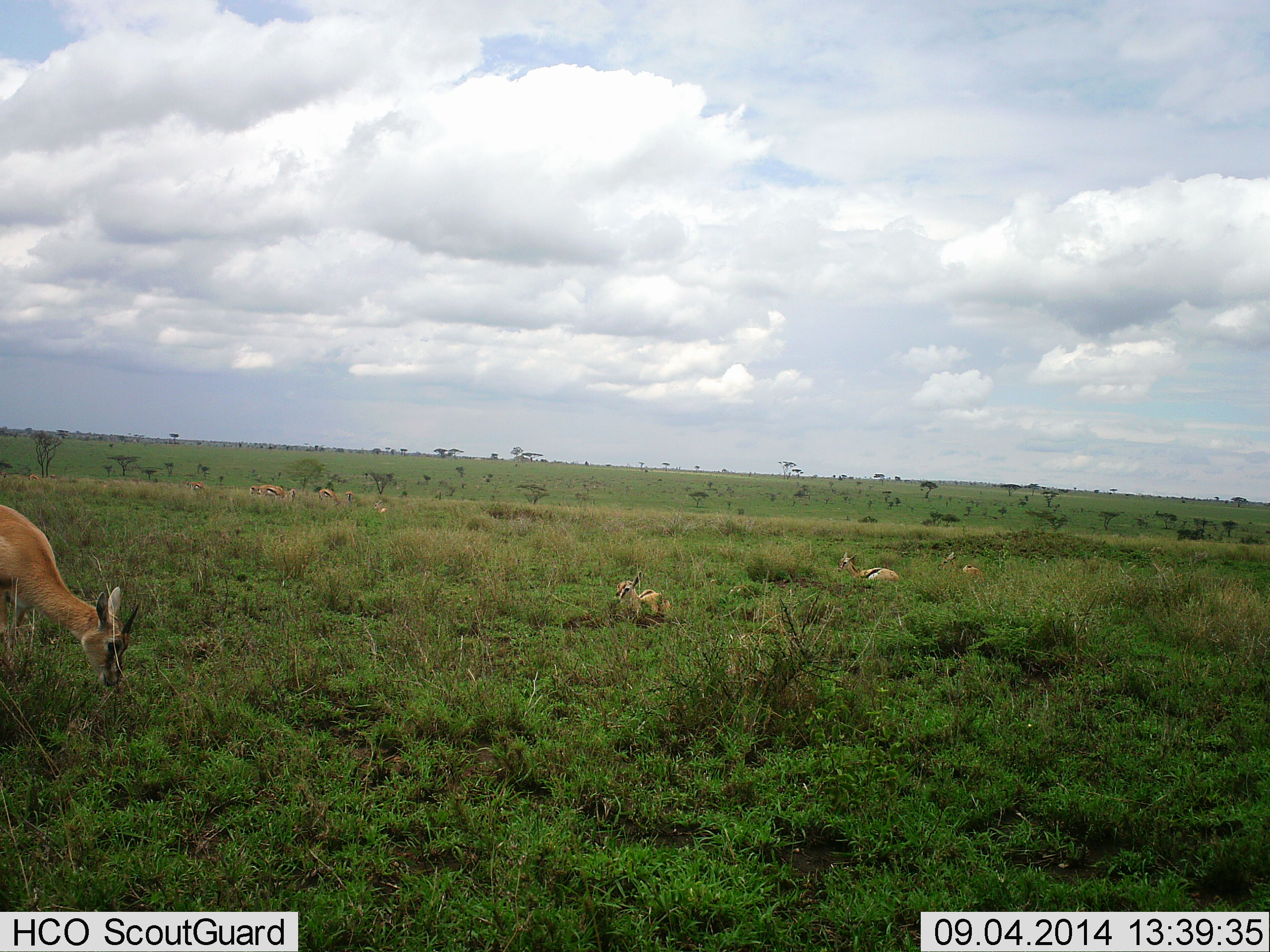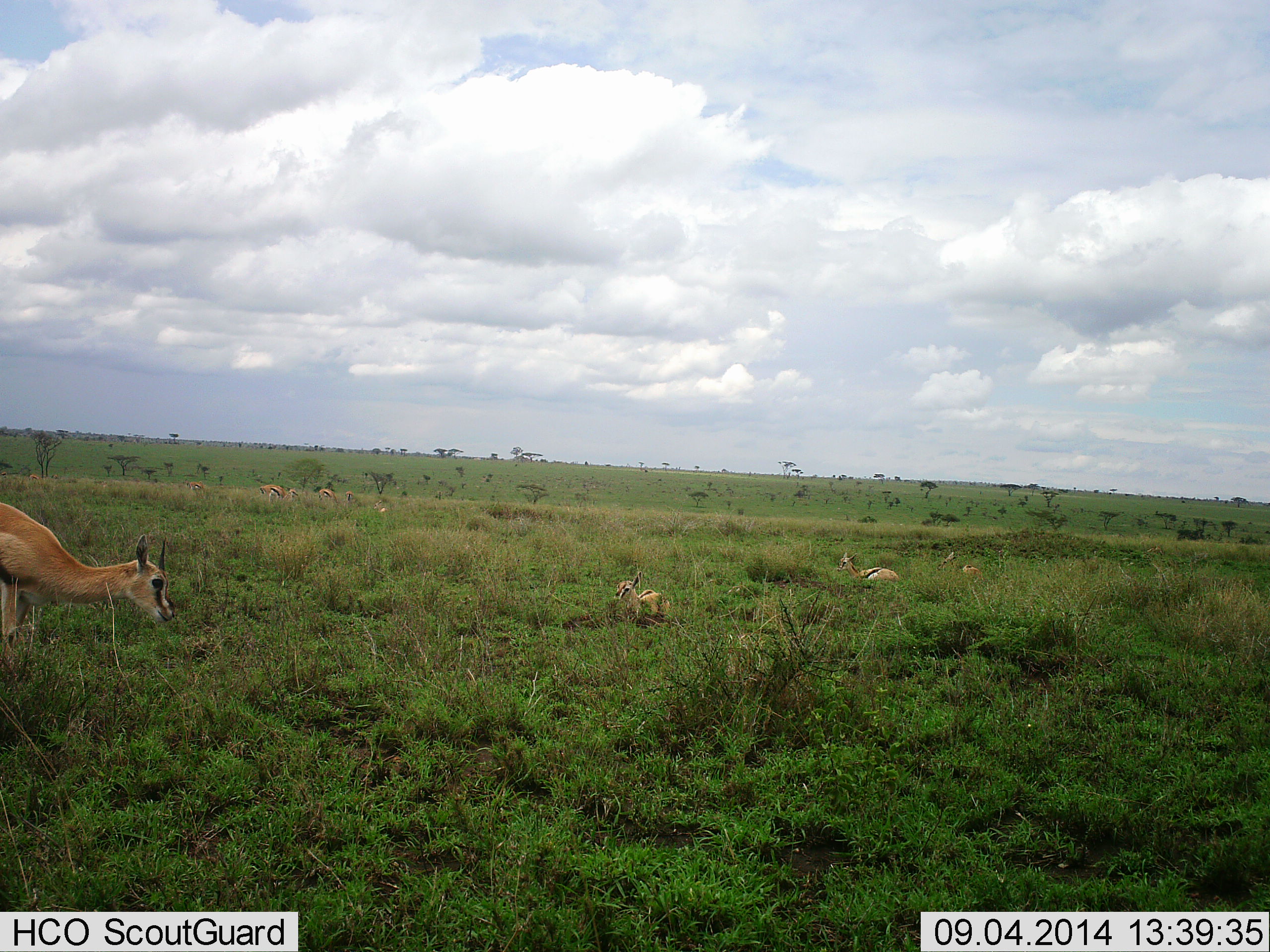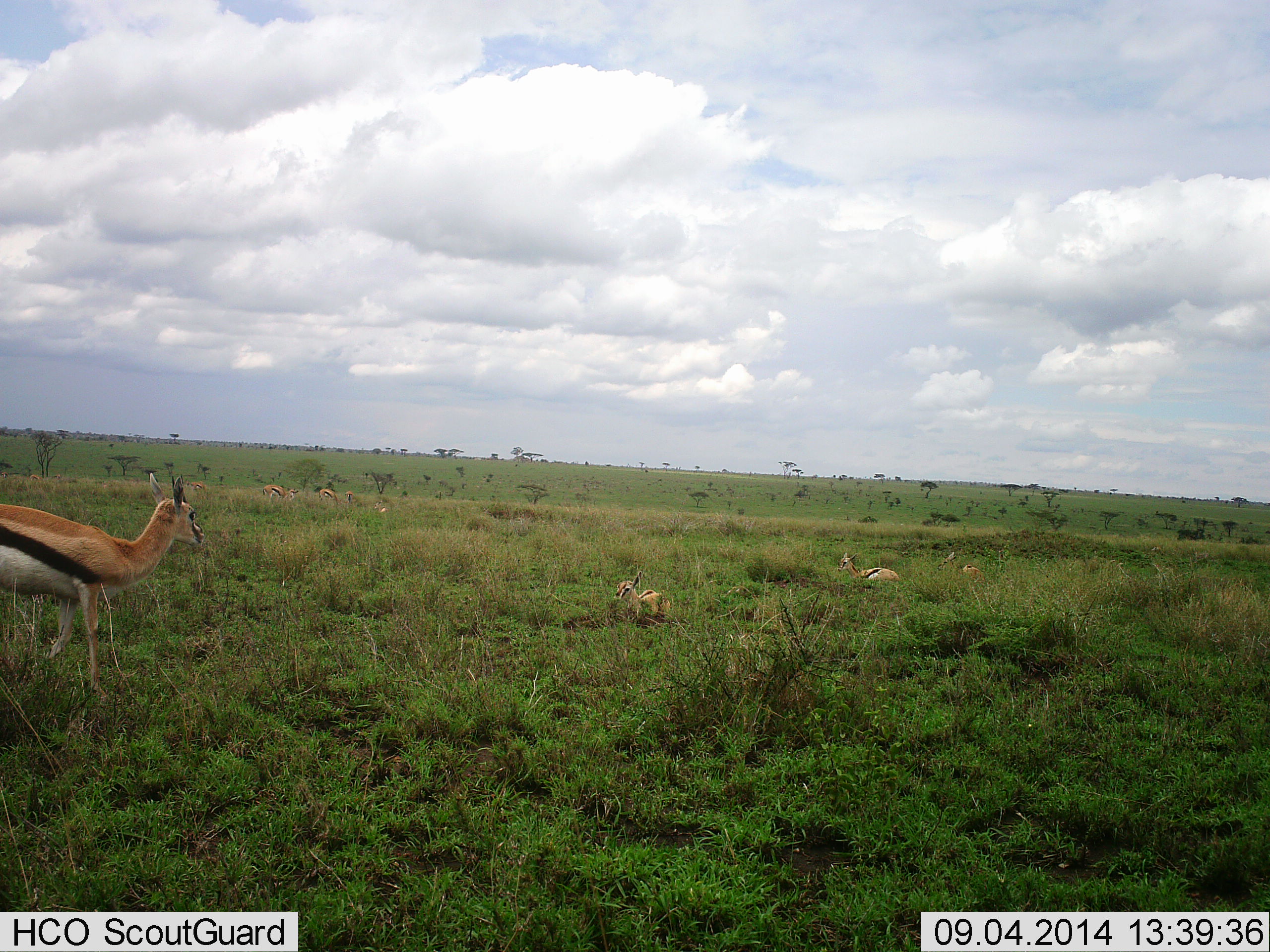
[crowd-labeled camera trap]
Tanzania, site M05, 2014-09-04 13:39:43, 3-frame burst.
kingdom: Animalia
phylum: Chordata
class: Mammalia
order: Artiodactyla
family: Bovidae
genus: Eudorcas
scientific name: Eudorcas thomsonii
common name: thomson's gazelle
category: gazellethomsons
Gazellethomsons (thomson's gazelle) (Eudorcas thomsonii), count 8. Behavior (volunteer vote fractions): standing 70%, resting 50%, moving 30%, interacting 0%. Young present (vote fraction): 40%. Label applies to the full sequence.